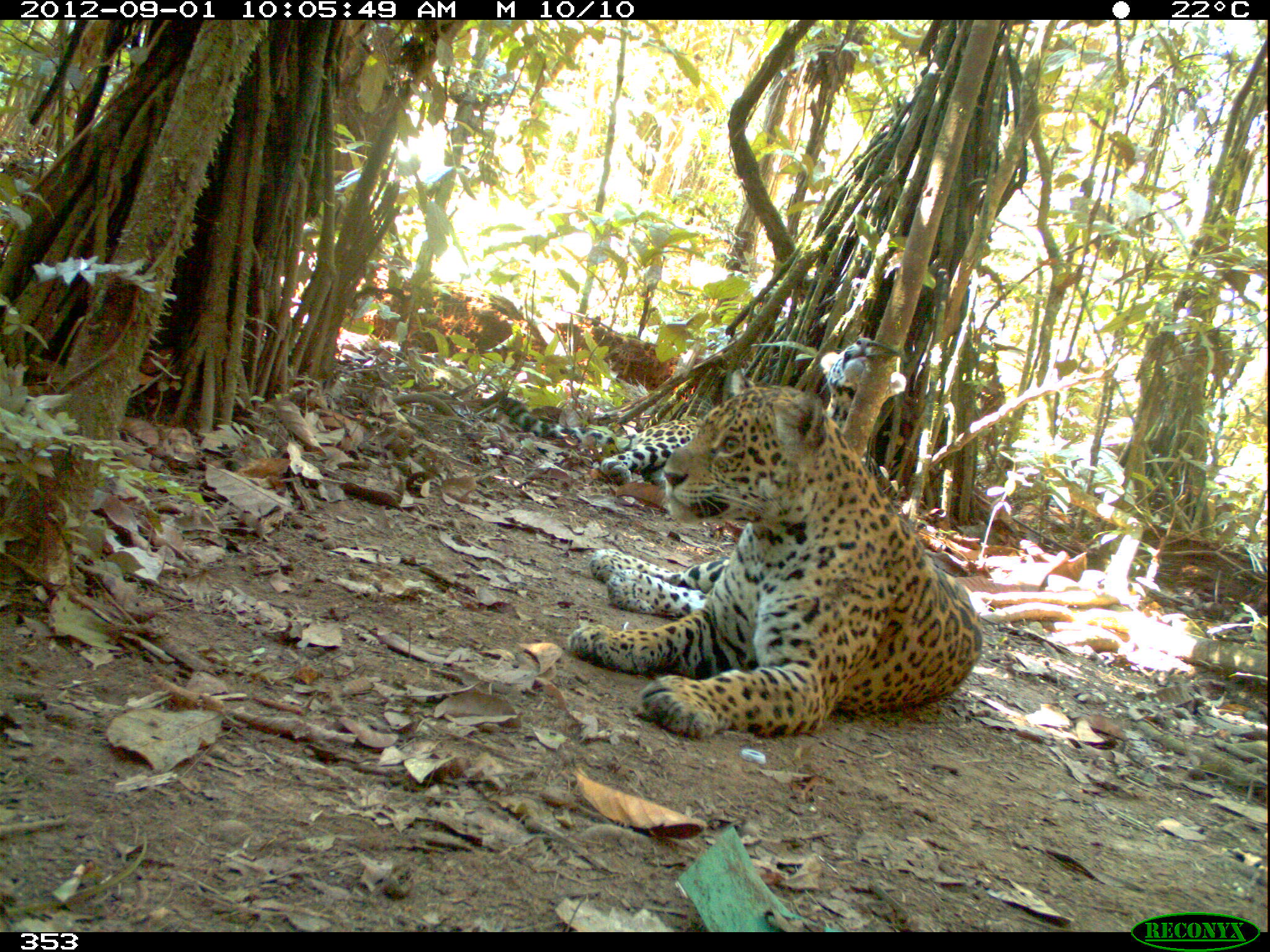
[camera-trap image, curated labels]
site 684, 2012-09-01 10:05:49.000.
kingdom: Animalia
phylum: Chordata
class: Mammalia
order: Carnivora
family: Felidae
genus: Panthera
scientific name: Panthera onca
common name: jaguar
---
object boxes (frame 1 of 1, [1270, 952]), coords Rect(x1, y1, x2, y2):
panthera onca: Rect(567, 368, 983, 738); Rect(499, 336, 906, 483)